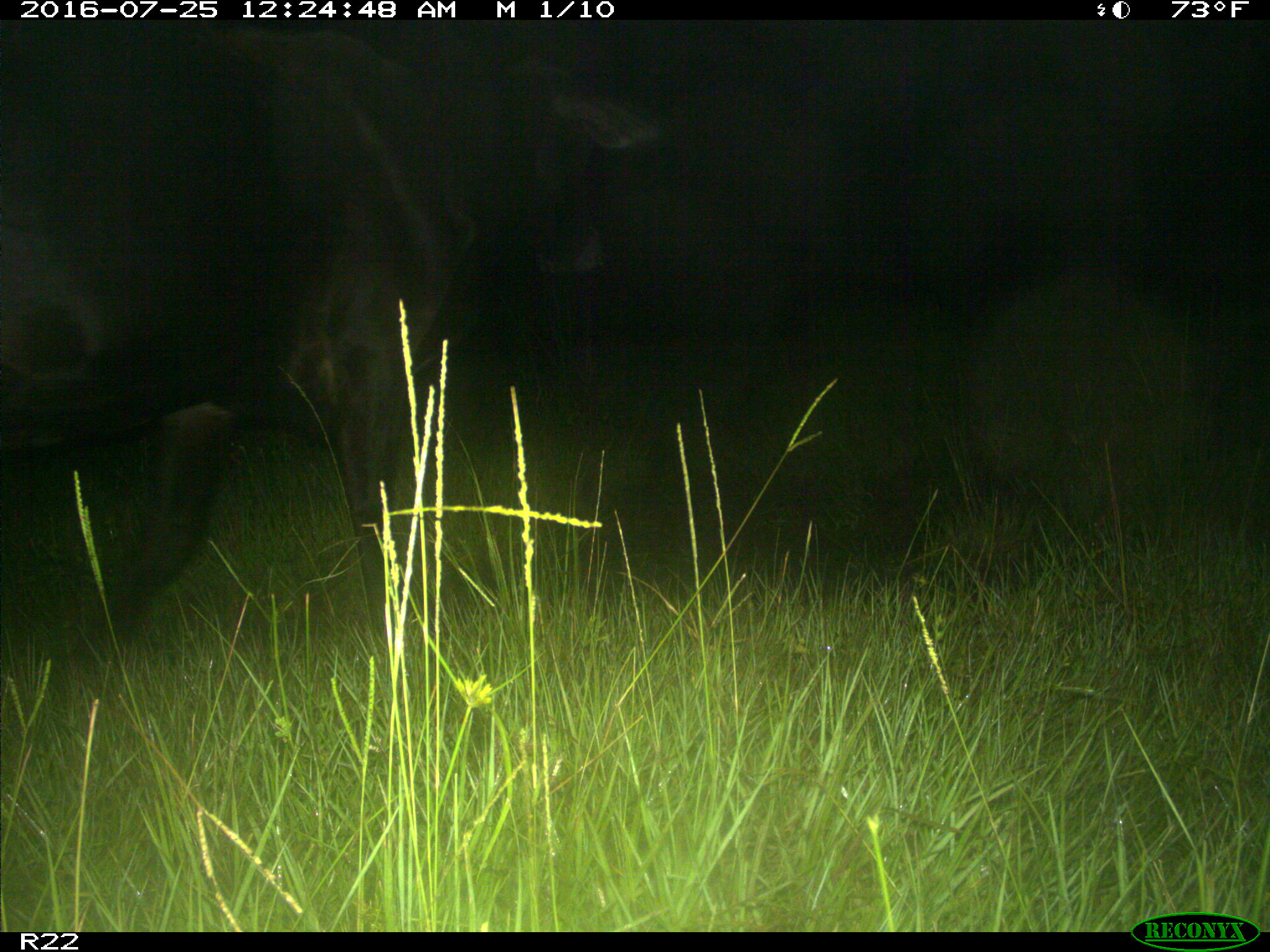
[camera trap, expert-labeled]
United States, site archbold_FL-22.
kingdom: Animalia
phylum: Chordata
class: Mammalia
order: Artiodactyla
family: Bovidae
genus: Bos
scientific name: Bos taurus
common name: domestic cow